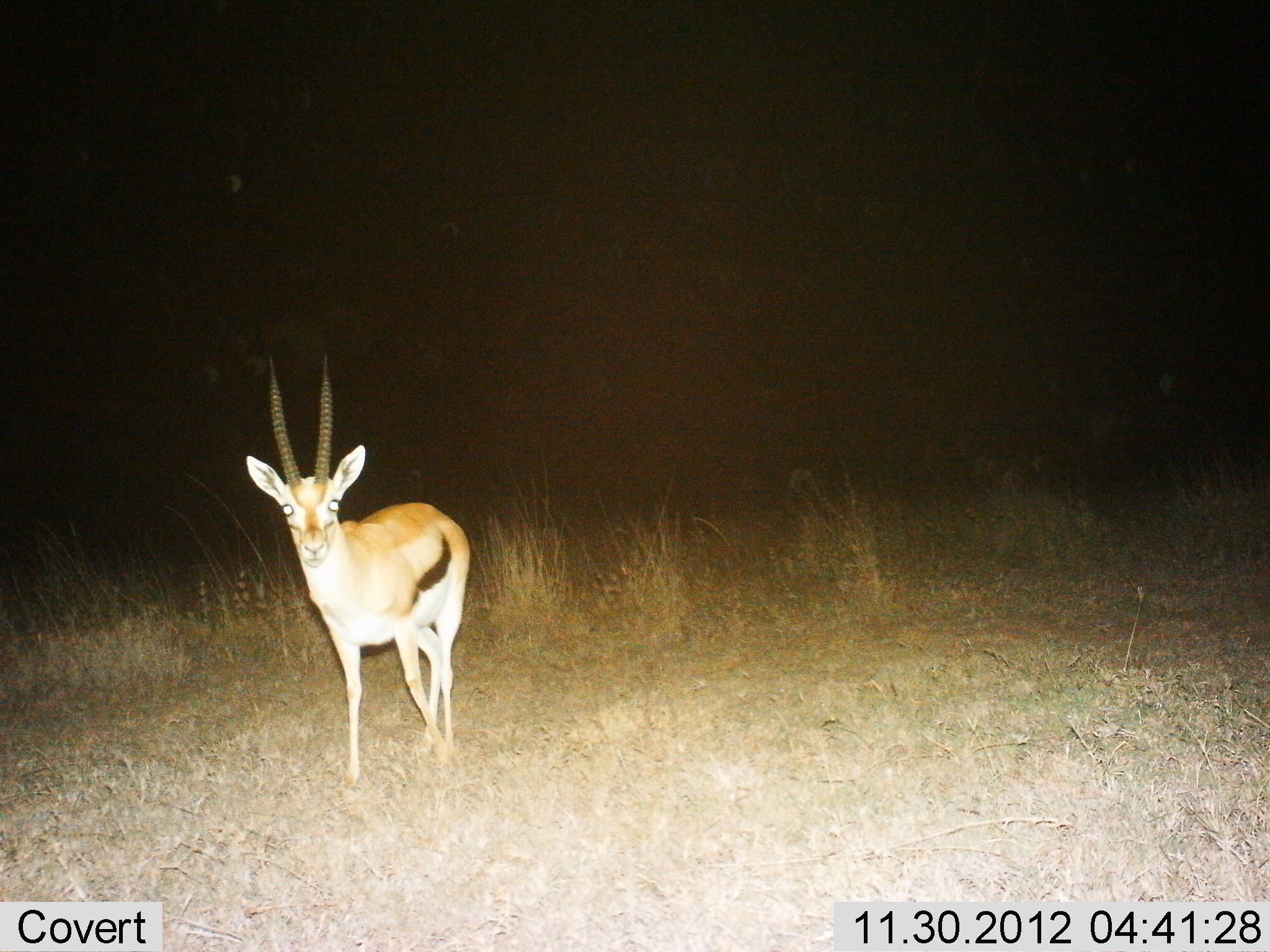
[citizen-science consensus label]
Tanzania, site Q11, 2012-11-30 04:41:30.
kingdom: Animalia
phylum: Chordata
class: Mammalia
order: Artiodactyla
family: Bovidae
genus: Eudorcas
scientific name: Eudorcas thomsonii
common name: thomson's gazelle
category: gazellethomsons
Gazellethomsons (thomson's gazelle) (Eudorcas thomsonii), count 1. Behavior (volunteer vote fractions): standing 80%, resting 0%, moving 20%, interacting 0%. Young present (vote fraction): 0%. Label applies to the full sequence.